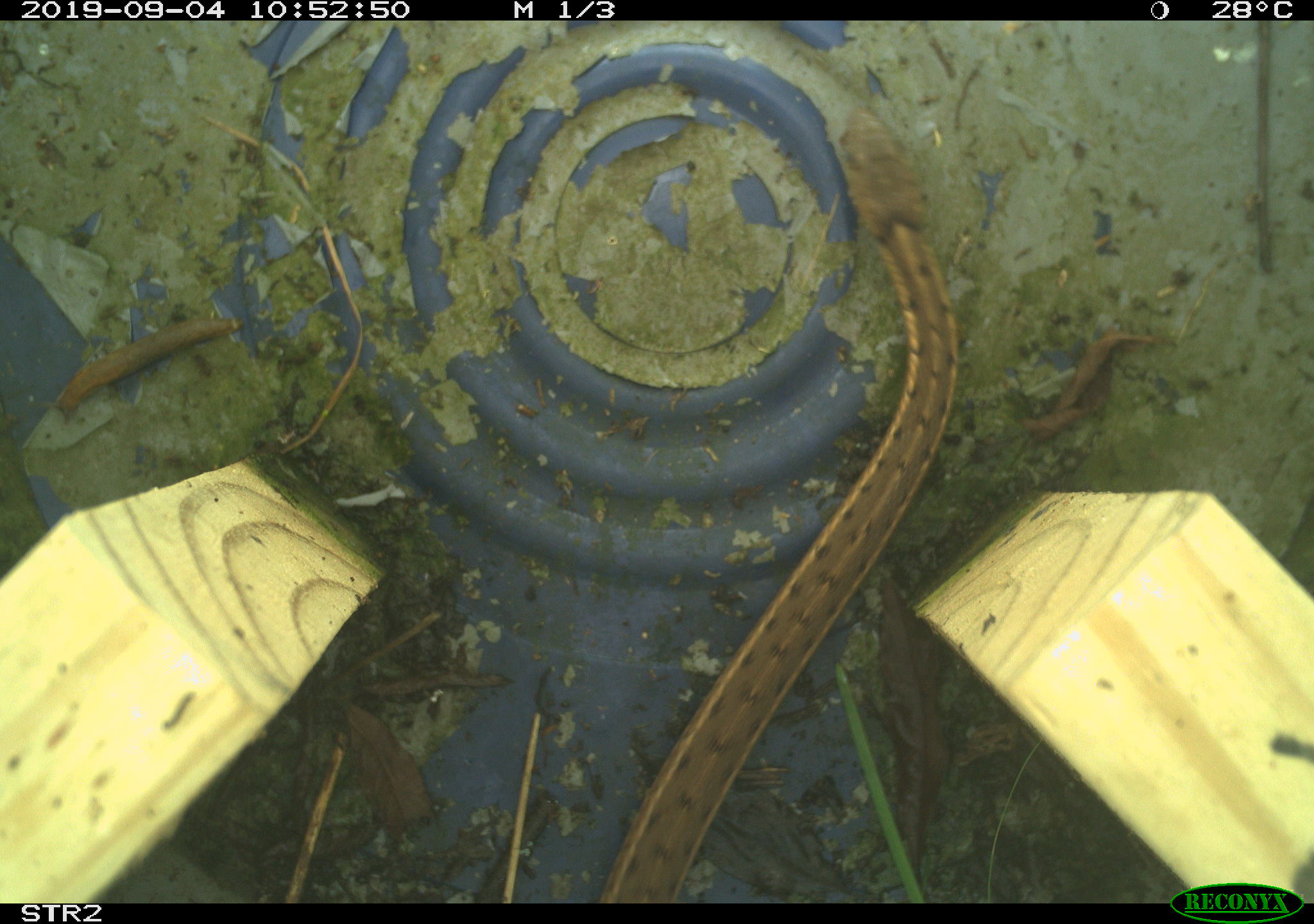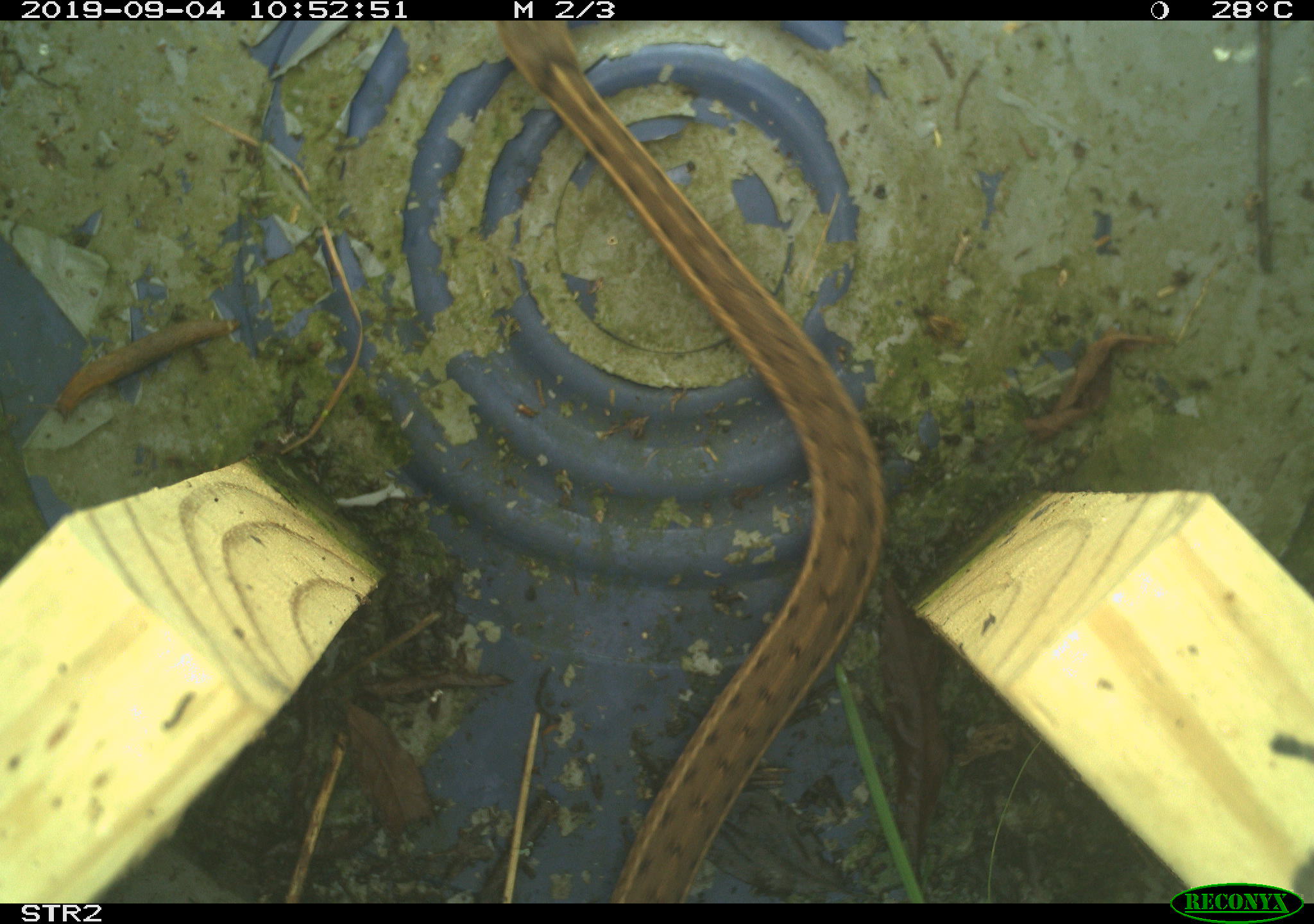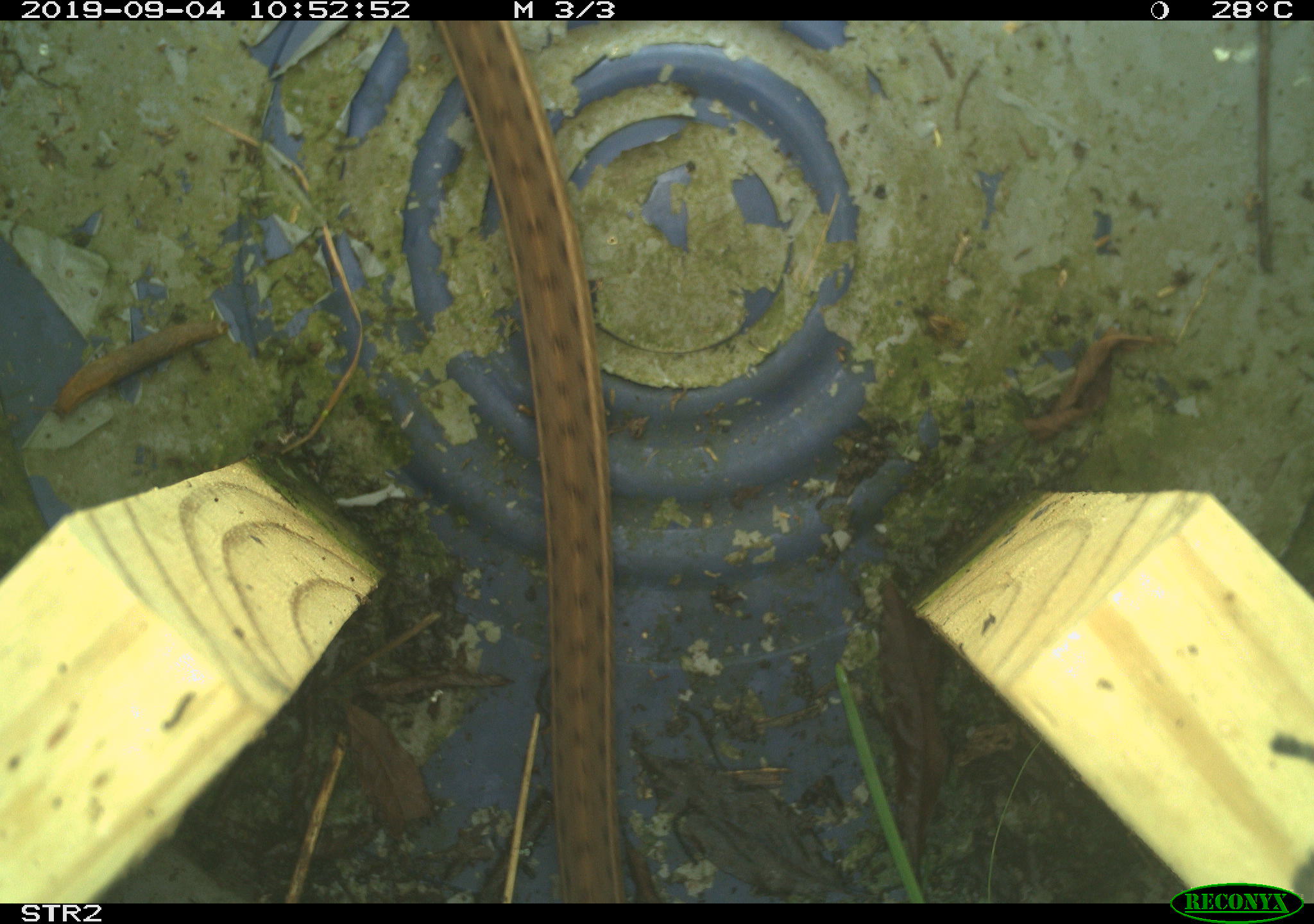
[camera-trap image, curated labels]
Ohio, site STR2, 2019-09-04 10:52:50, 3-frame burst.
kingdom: Animalia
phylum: Chordata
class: Reptilia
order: Squamata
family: Colubridae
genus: Thamnophis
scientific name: Thamnophis sirtalis sirtalis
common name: eastern gartersnake